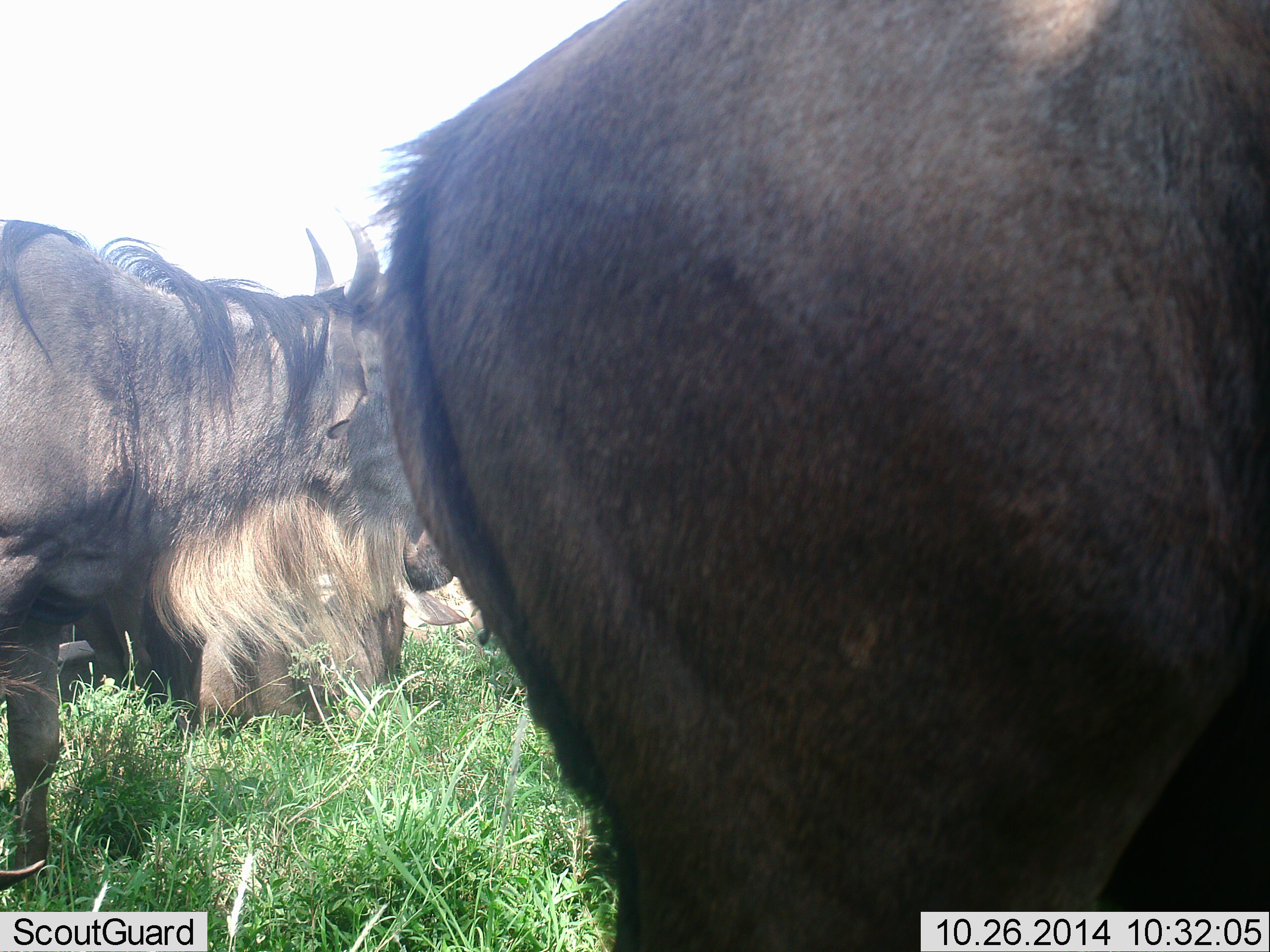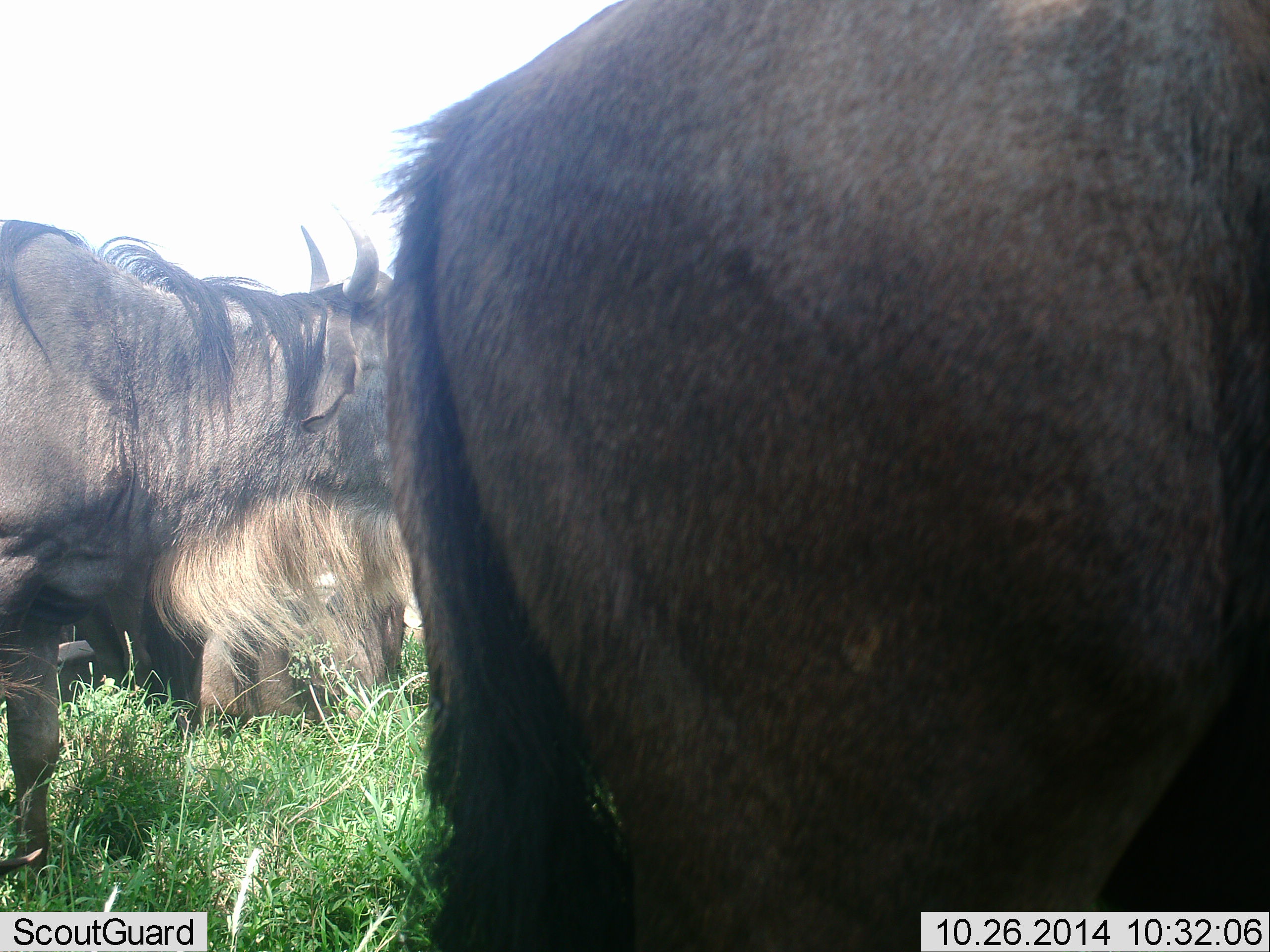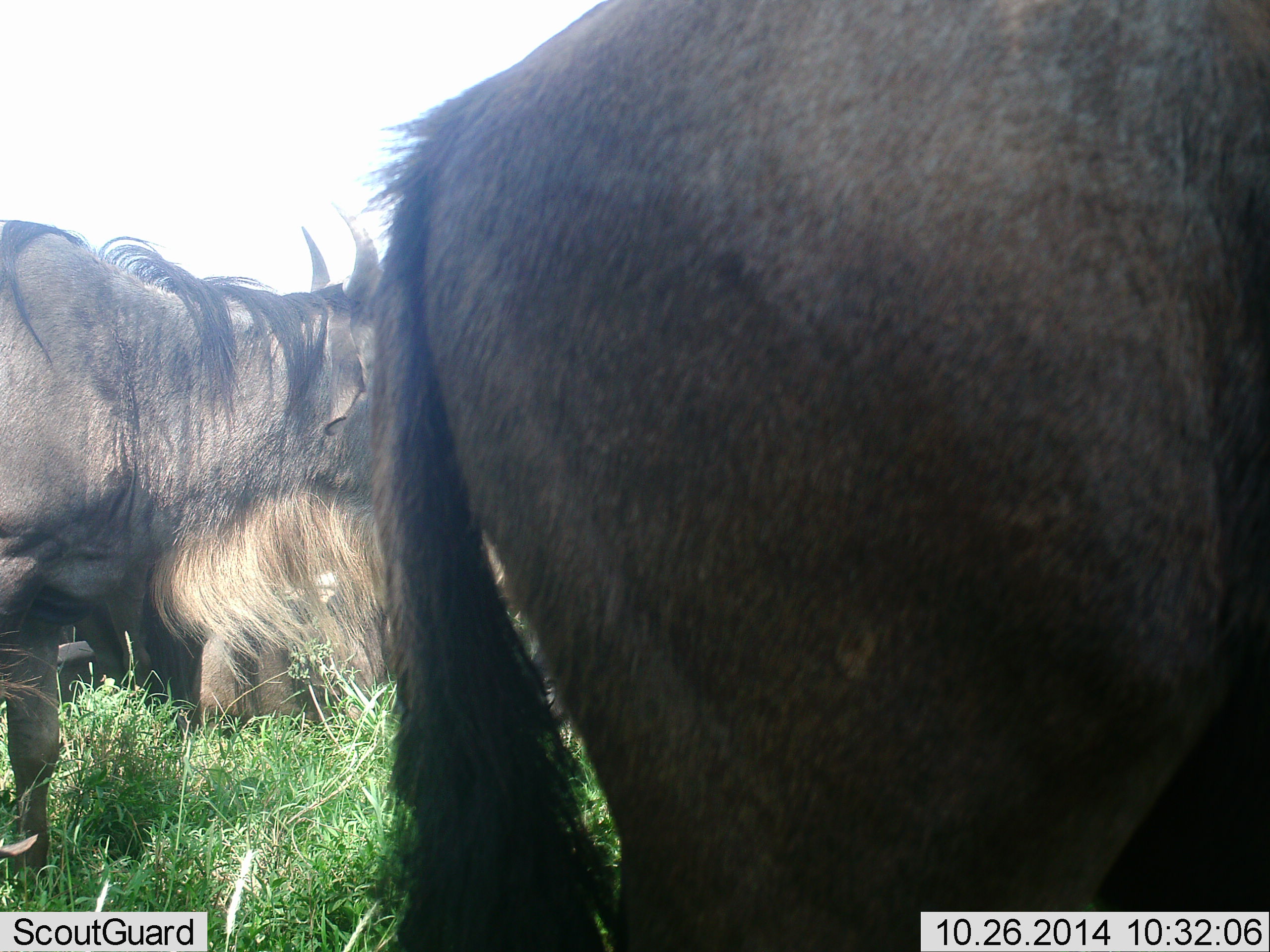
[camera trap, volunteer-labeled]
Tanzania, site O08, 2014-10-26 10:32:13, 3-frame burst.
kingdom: Animalia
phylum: Chordata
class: Mammalia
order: Artiodactyla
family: Bovidae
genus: Connochaetes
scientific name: Connochaetes taurinus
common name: blue wildebeest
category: wildebeest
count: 3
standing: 70%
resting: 50%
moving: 10%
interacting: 10%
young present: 10%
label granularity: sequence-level